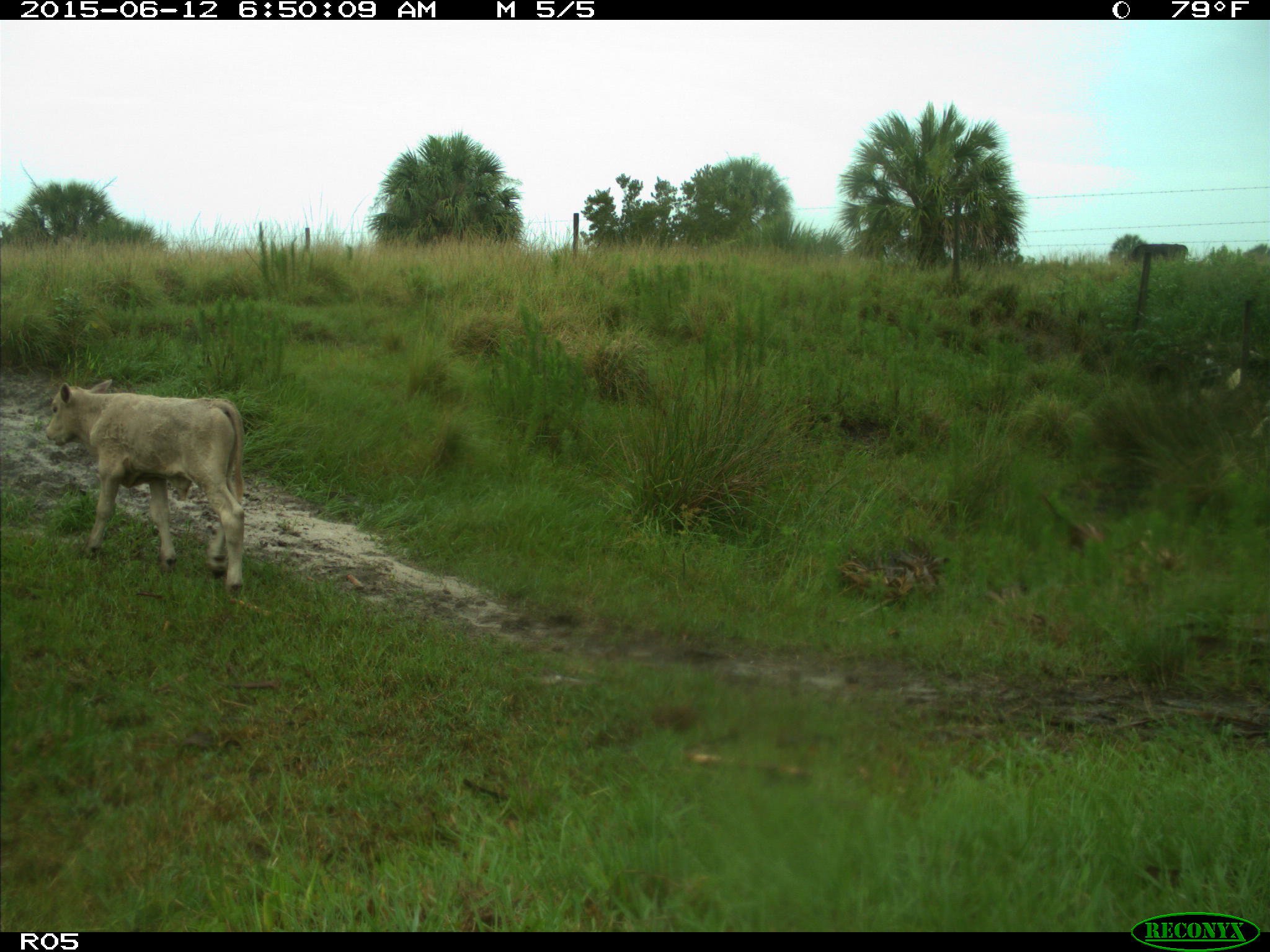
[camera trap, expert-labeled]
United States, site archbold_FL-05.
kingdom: Animalia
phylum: Chordata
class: Mammalia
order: Artiodactyla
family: Bovidae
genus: Bos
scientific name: Bos taurus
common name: domestic cow